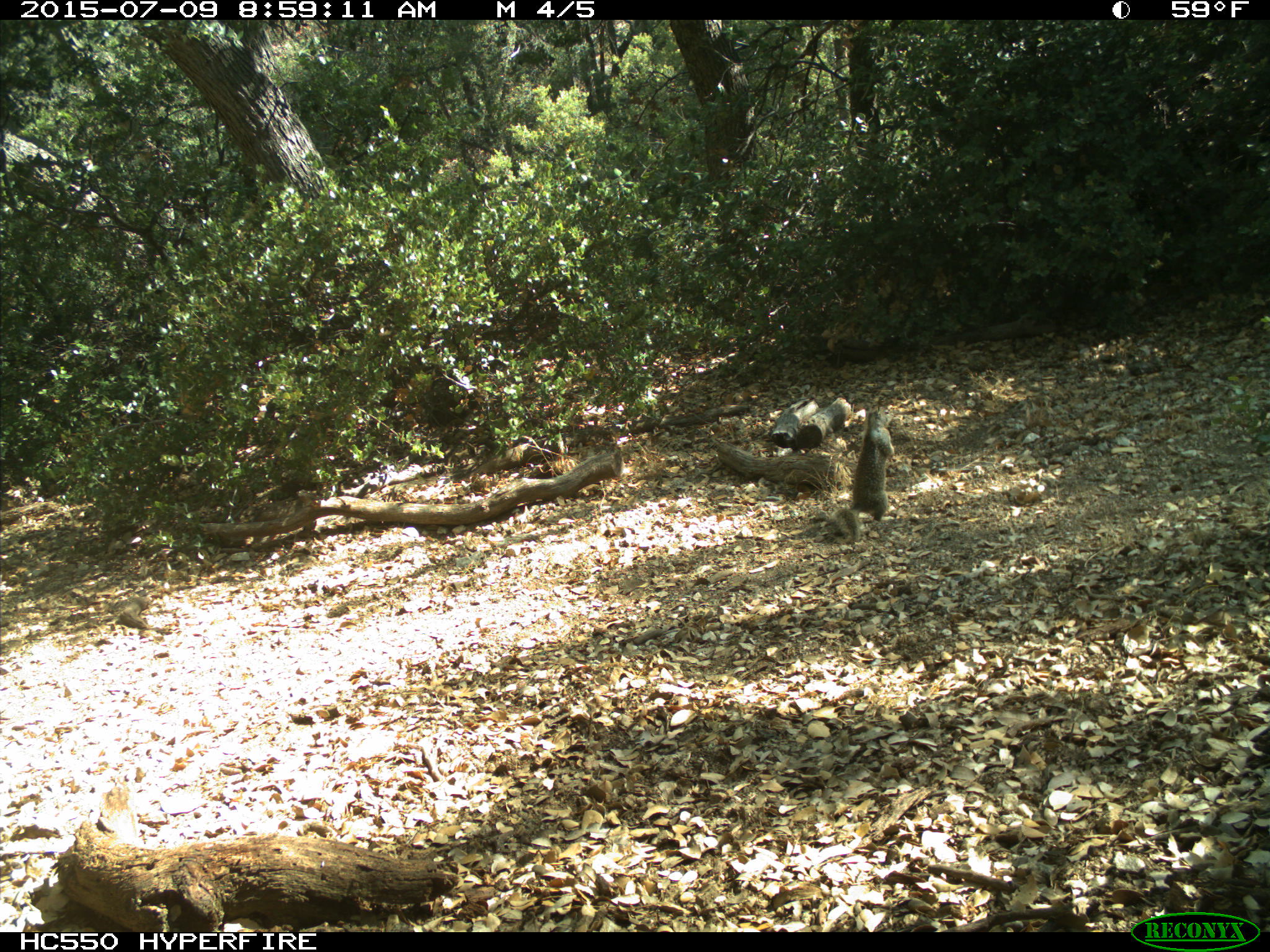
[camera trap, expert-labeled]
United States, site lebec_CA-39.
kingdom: Animalia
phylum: Chordata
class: Mammalia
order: Rodentia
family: Sciuridae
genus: Otospermophilus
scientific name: Otospermophilus beecheyi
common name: california ground squirrel